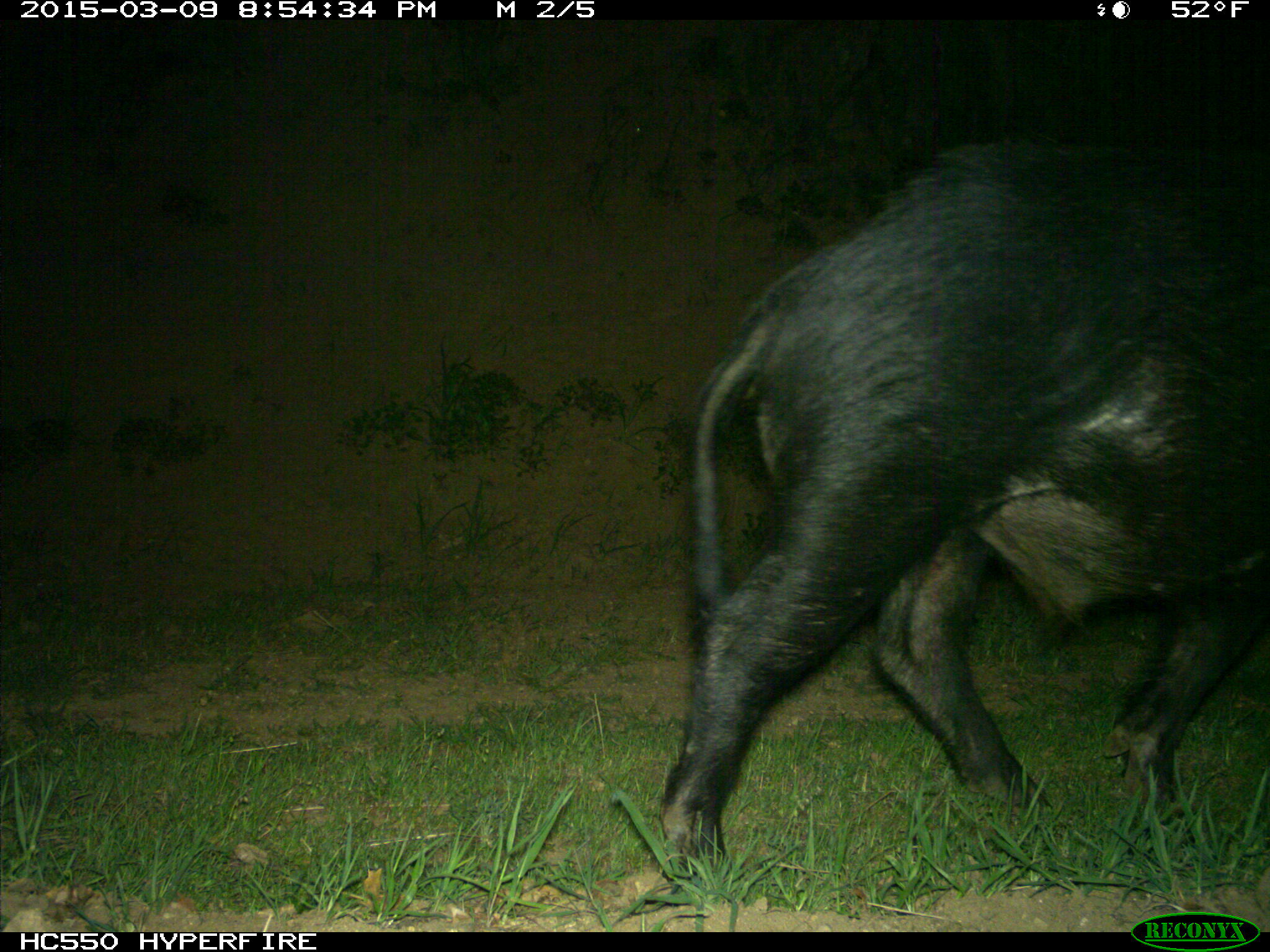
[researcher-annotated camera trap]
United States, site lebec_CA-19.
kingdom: Animalia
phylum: Chordata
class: Mammalia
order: Artiodactyla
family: Suidae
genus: Sus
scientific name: Sus scrofa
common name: wild boar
Sus scrofa (wild boar).